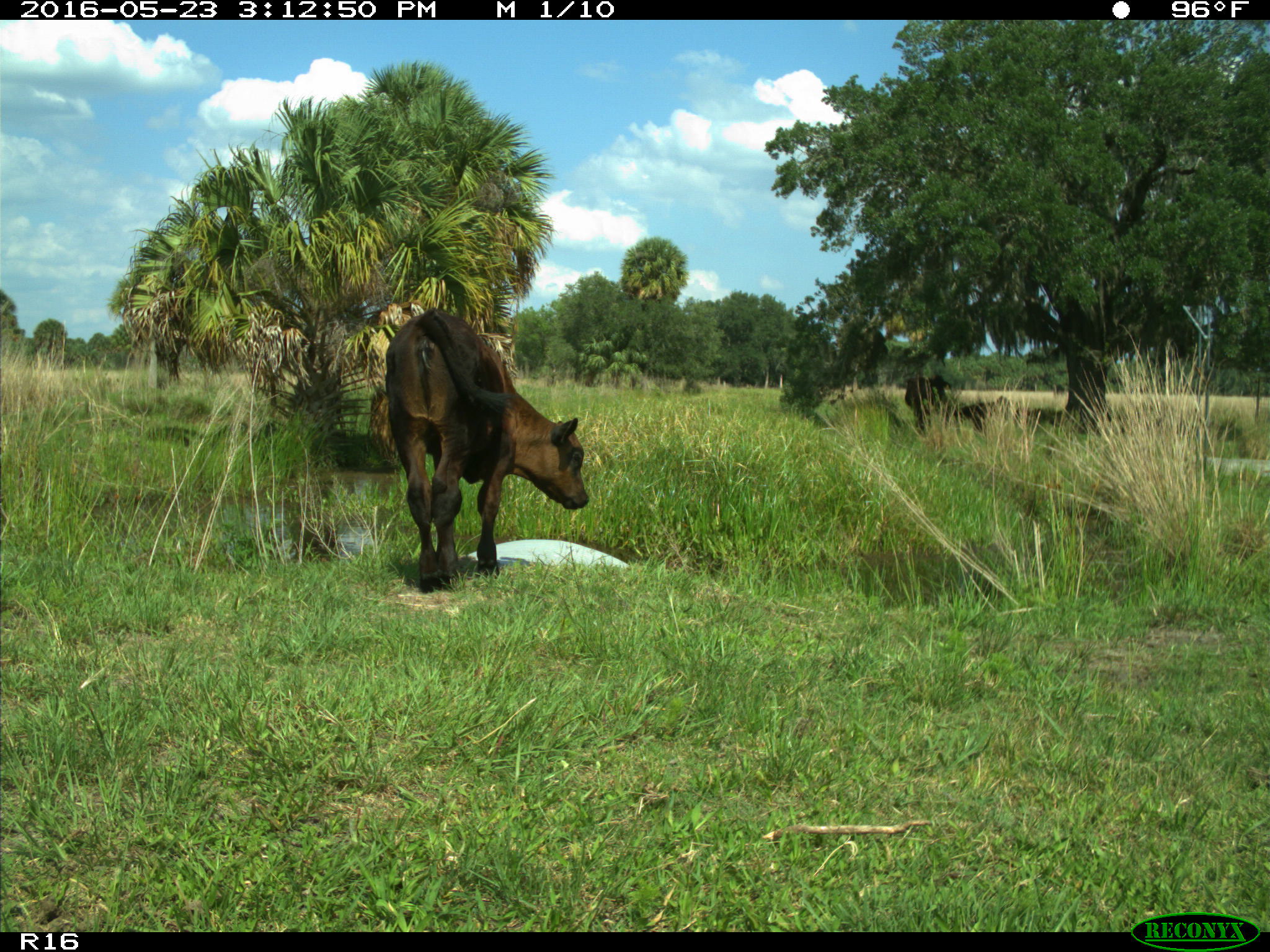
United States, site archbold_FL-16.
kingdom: Animalia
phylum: Chordata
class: Mammalia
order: Artiodactyla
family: Bovidae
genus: Bos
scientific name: Bos taurus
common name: domestic cow